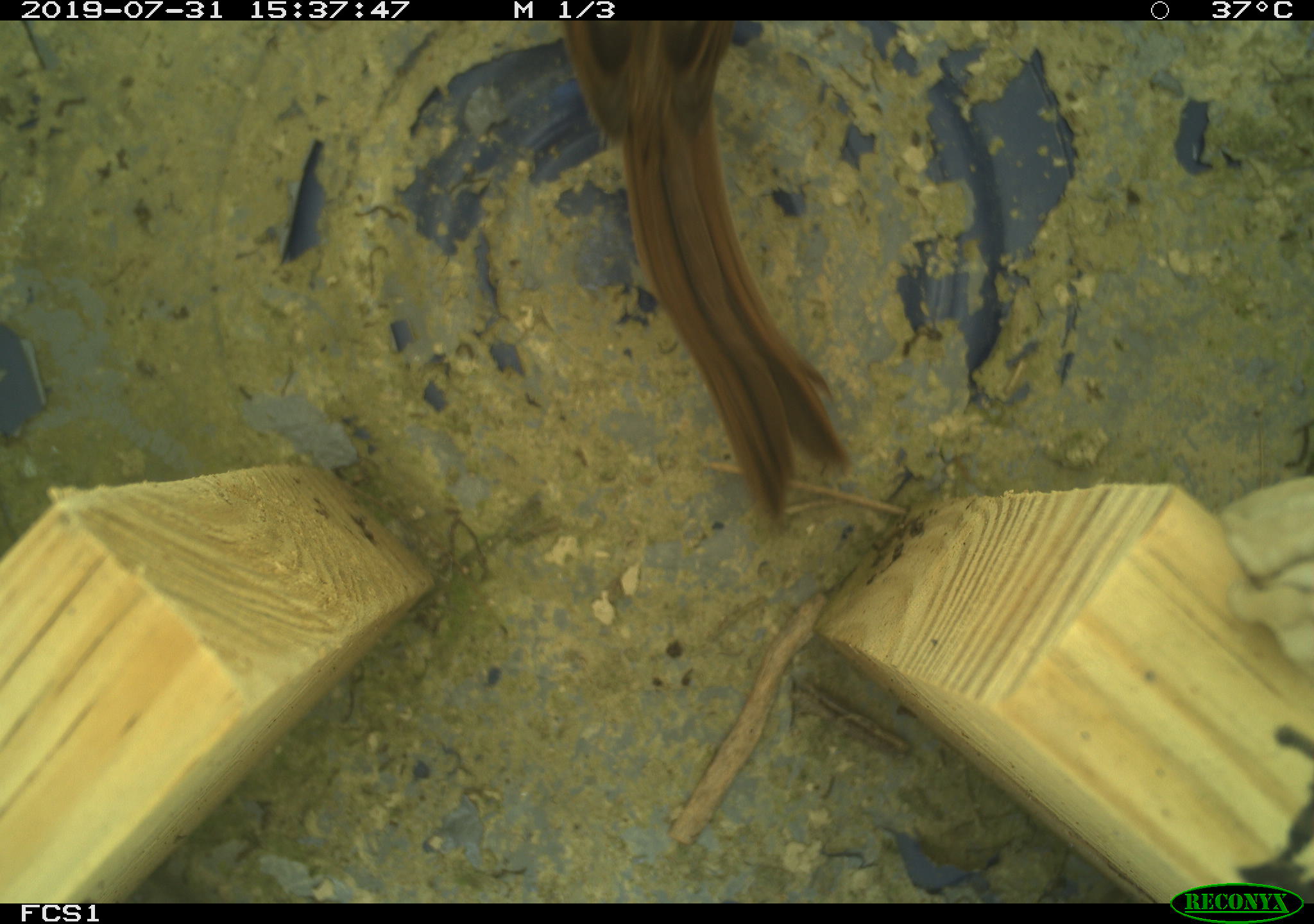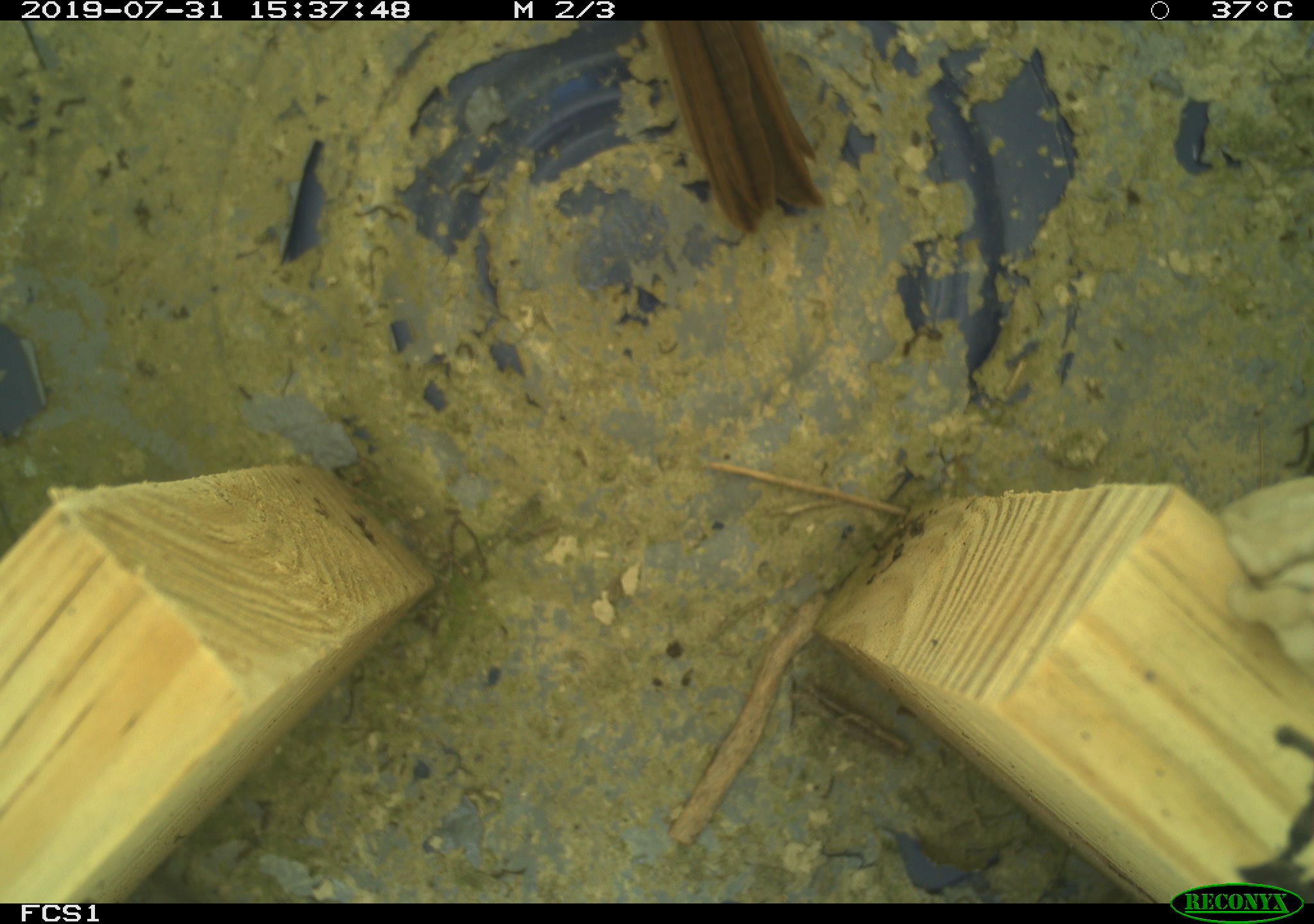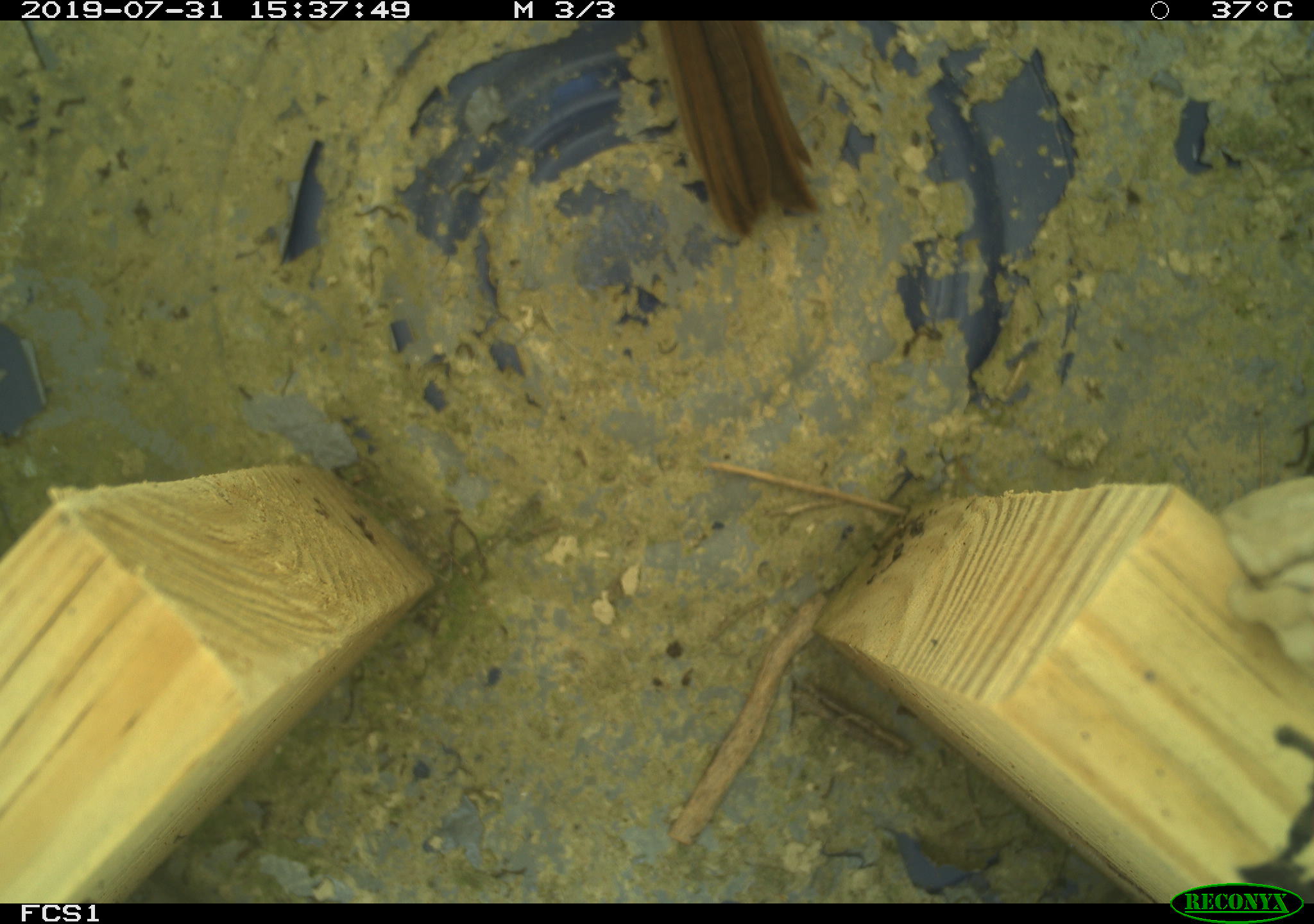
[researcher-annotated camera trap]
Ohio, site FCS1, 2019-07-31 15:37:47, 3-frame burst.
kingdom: Animalia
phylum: Chordata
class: Aves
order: Passeriformes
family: Passerellidae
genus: Melospiza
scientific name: Melospiza melodia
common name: song sparrow